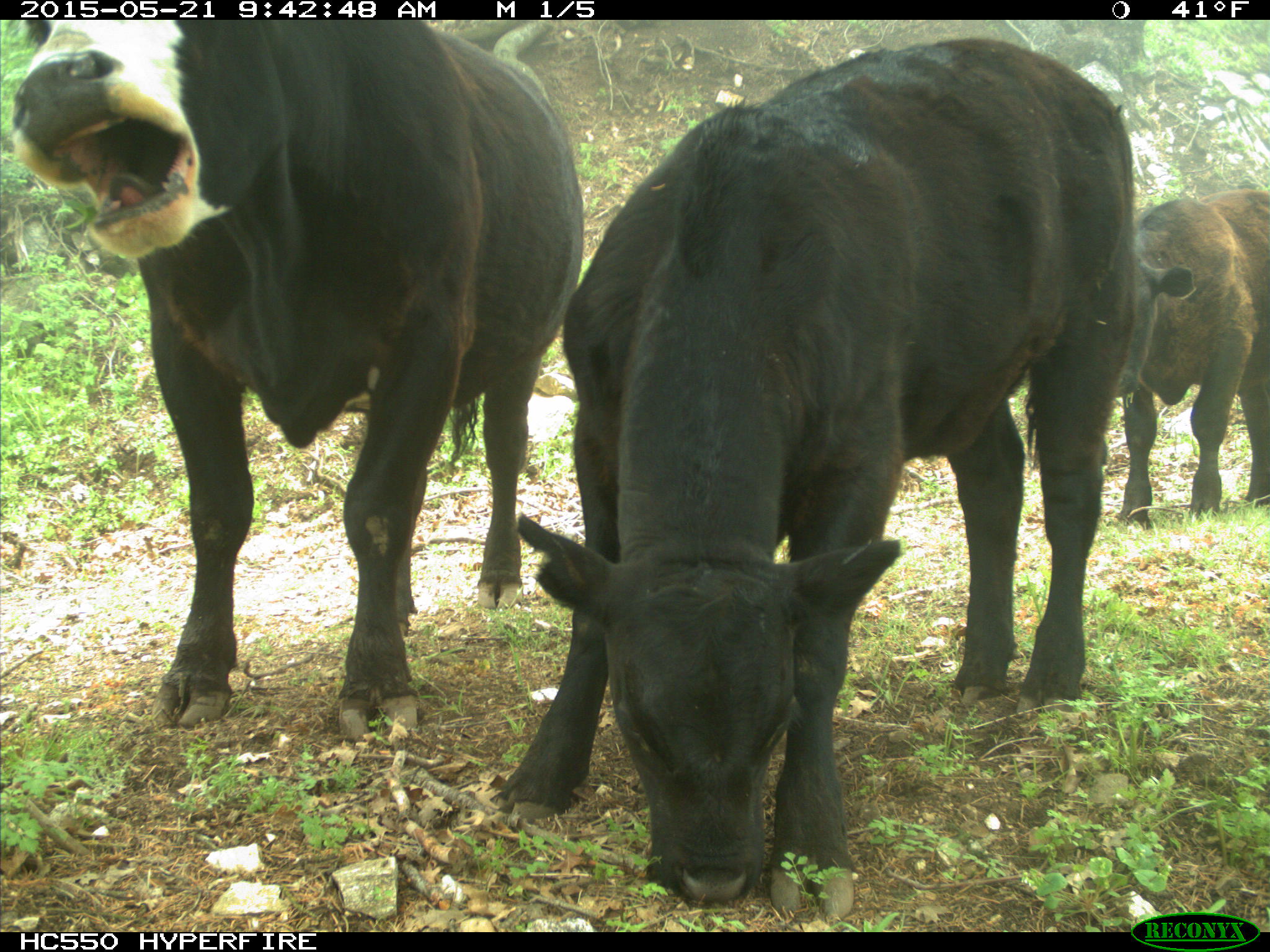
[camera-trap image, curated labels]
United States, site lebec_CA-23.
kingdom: Animalia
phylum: Chordata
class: Mammalia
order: Artiodactyla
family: Bovidae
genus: Bos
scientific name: Bos taurus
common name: domestic cow